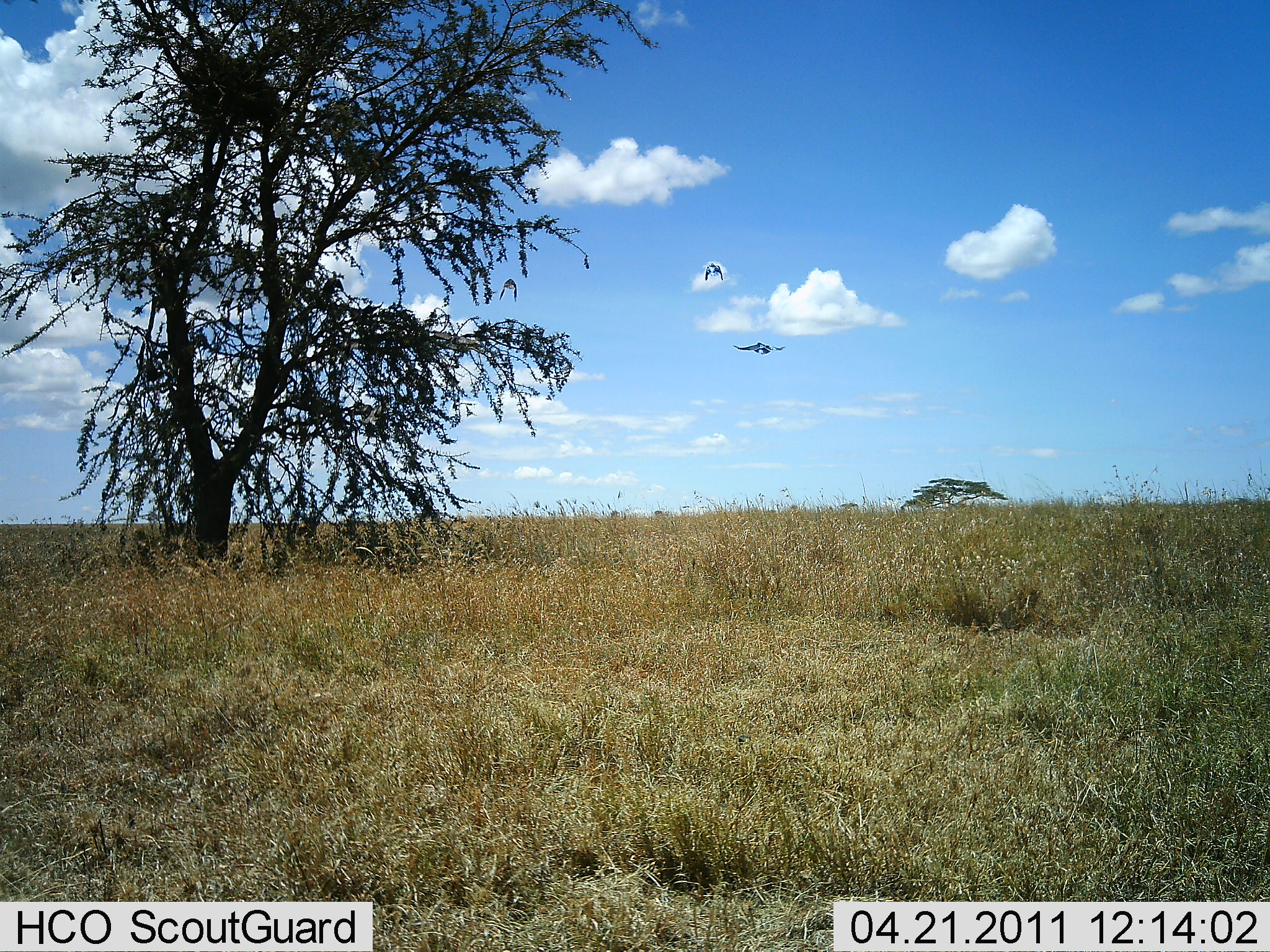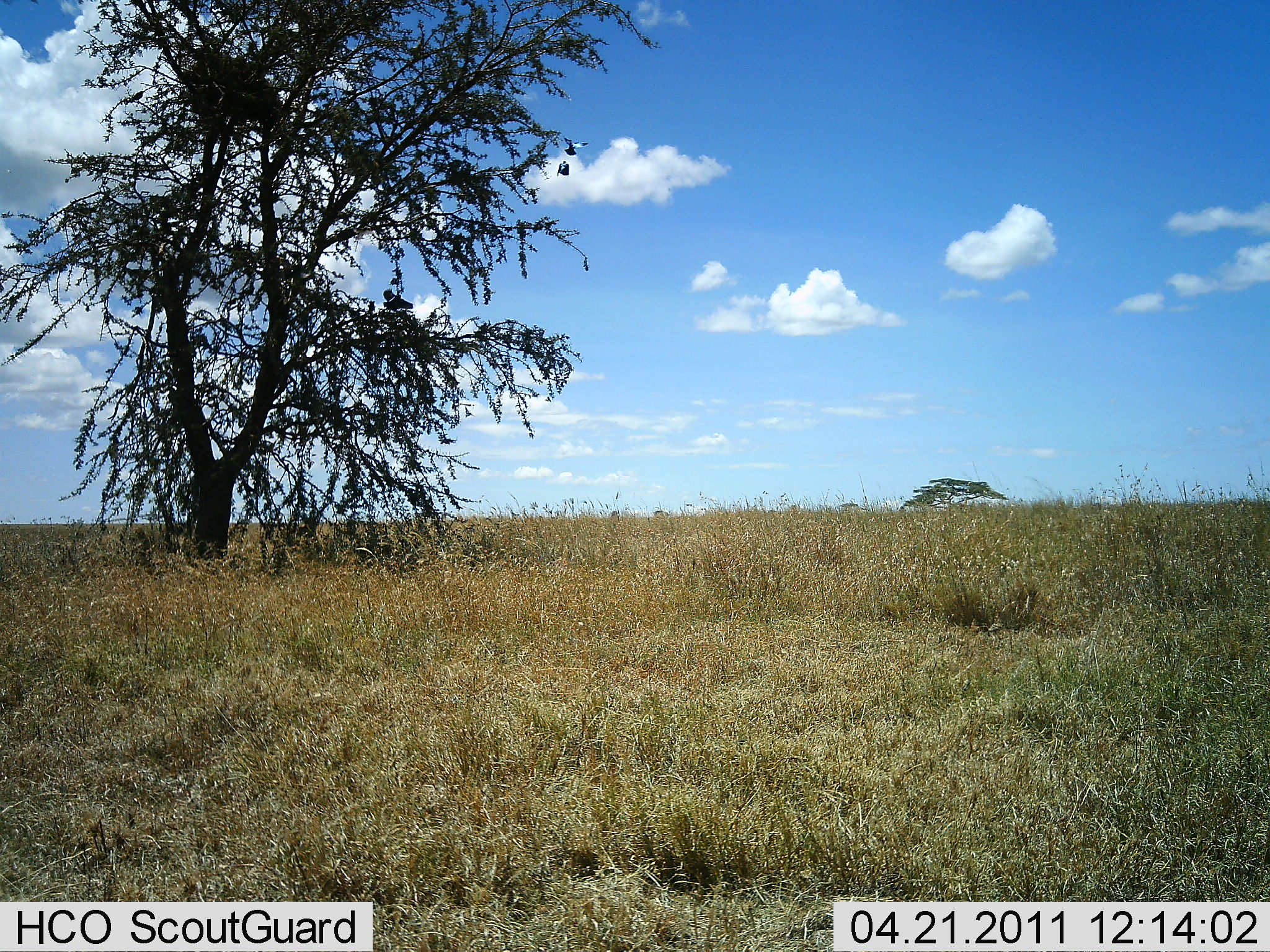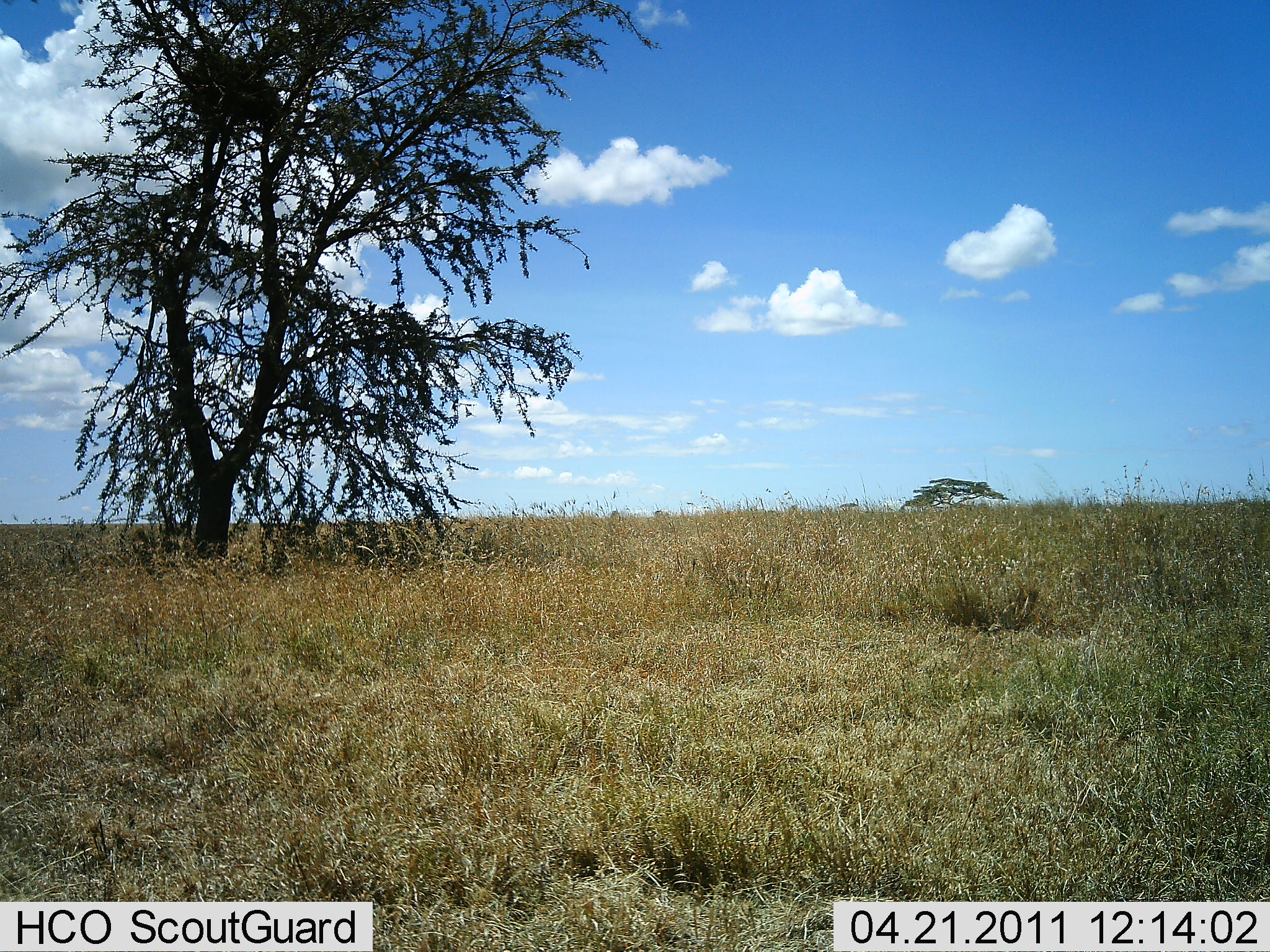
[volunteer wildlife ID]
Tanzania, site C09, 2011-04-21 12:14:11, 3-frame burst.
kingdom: Animalia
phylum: Chordata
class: Aves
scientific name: Aves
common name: bird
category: otherbird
Otherbird (bird) (Aves), count 3. Behavior (volunteer vote fractions): standing 0%, resting 0%, moving 100%, interacting 0%. Young present (vote fraction): 0%. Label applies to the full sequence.